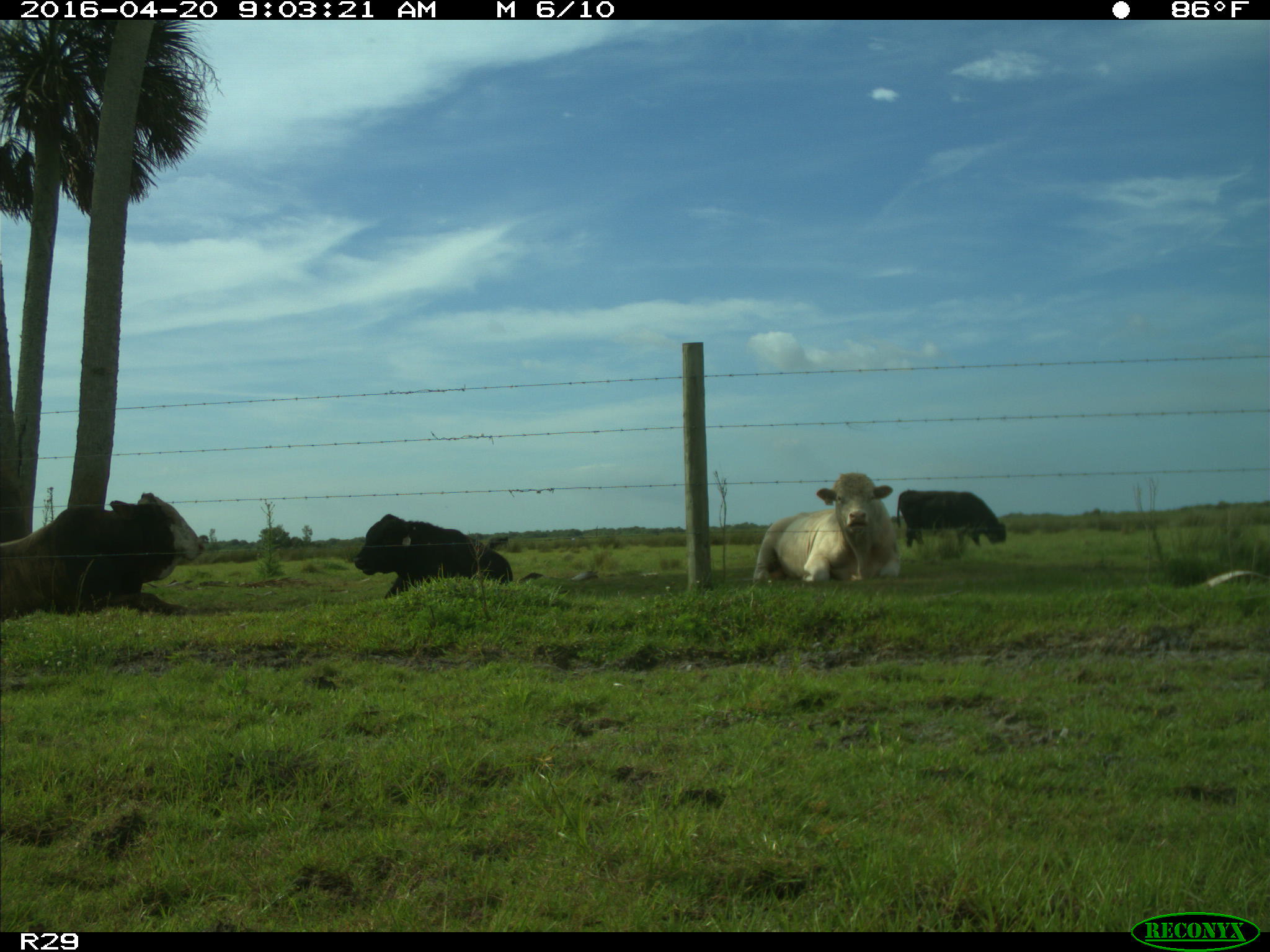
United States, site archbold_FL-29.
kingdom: Animalia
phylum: Chordata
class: Mammalia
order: Artiodactyla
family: Bovidae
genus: Bos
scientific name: Bos taurus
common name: domestic cow